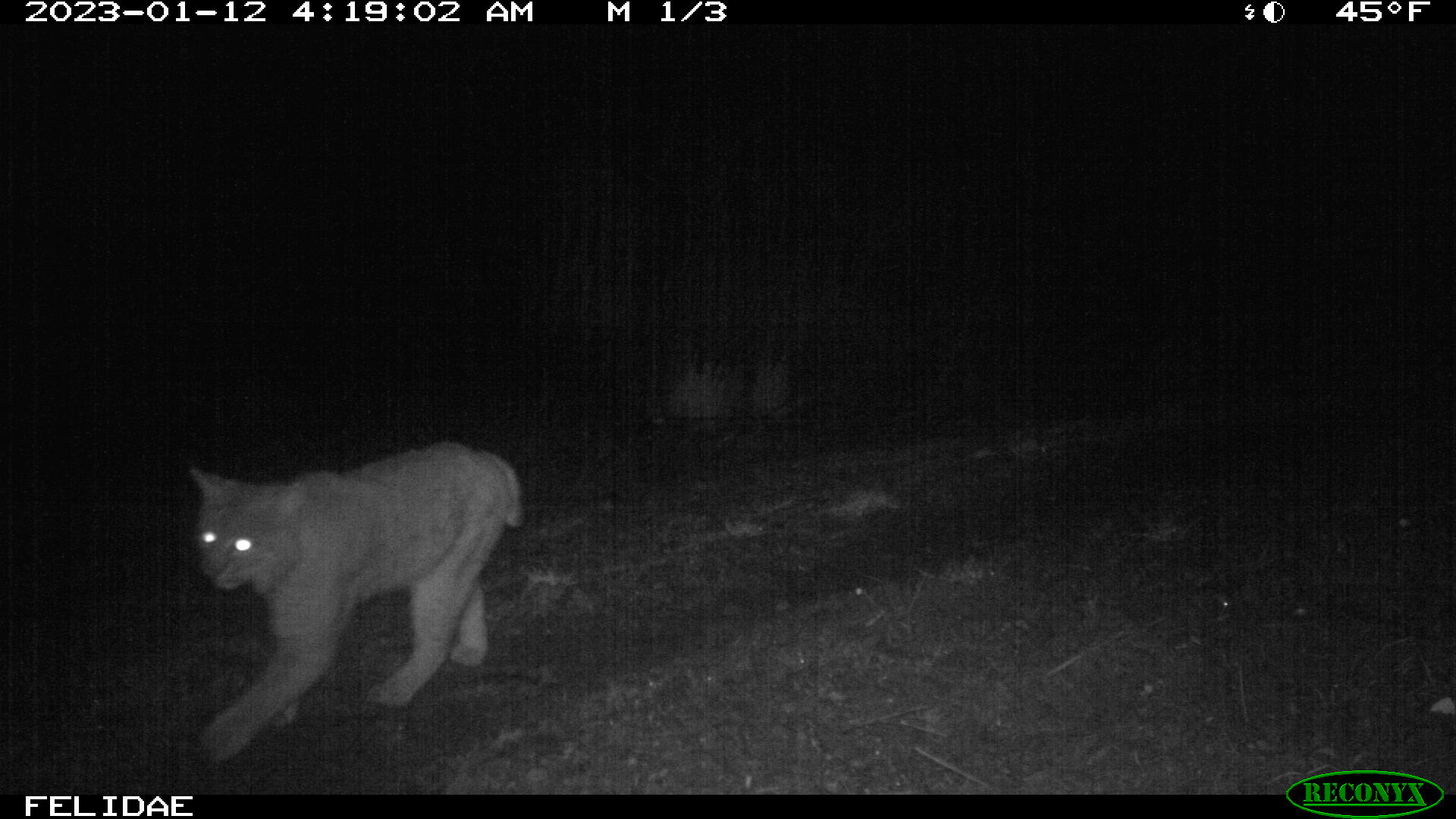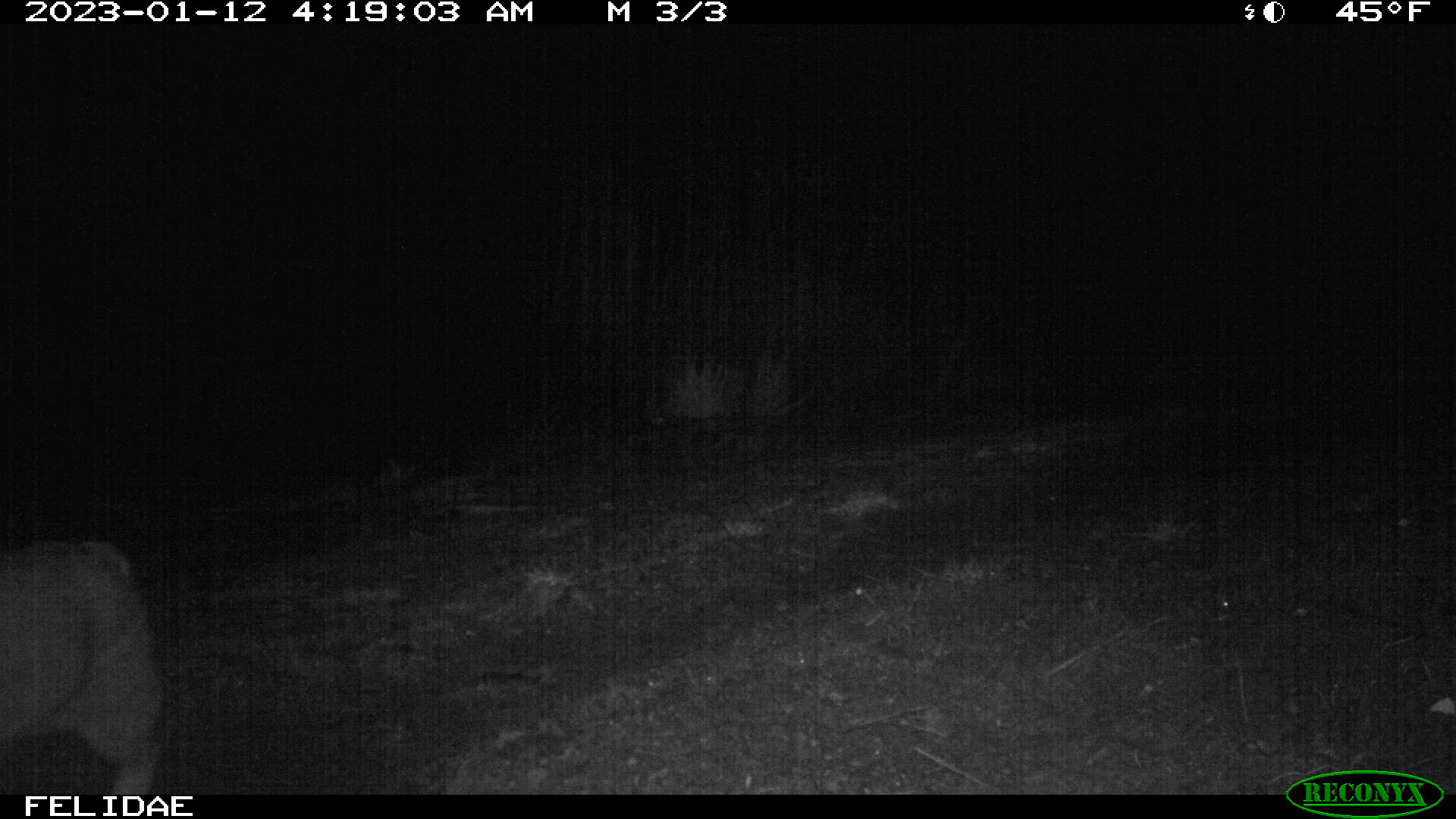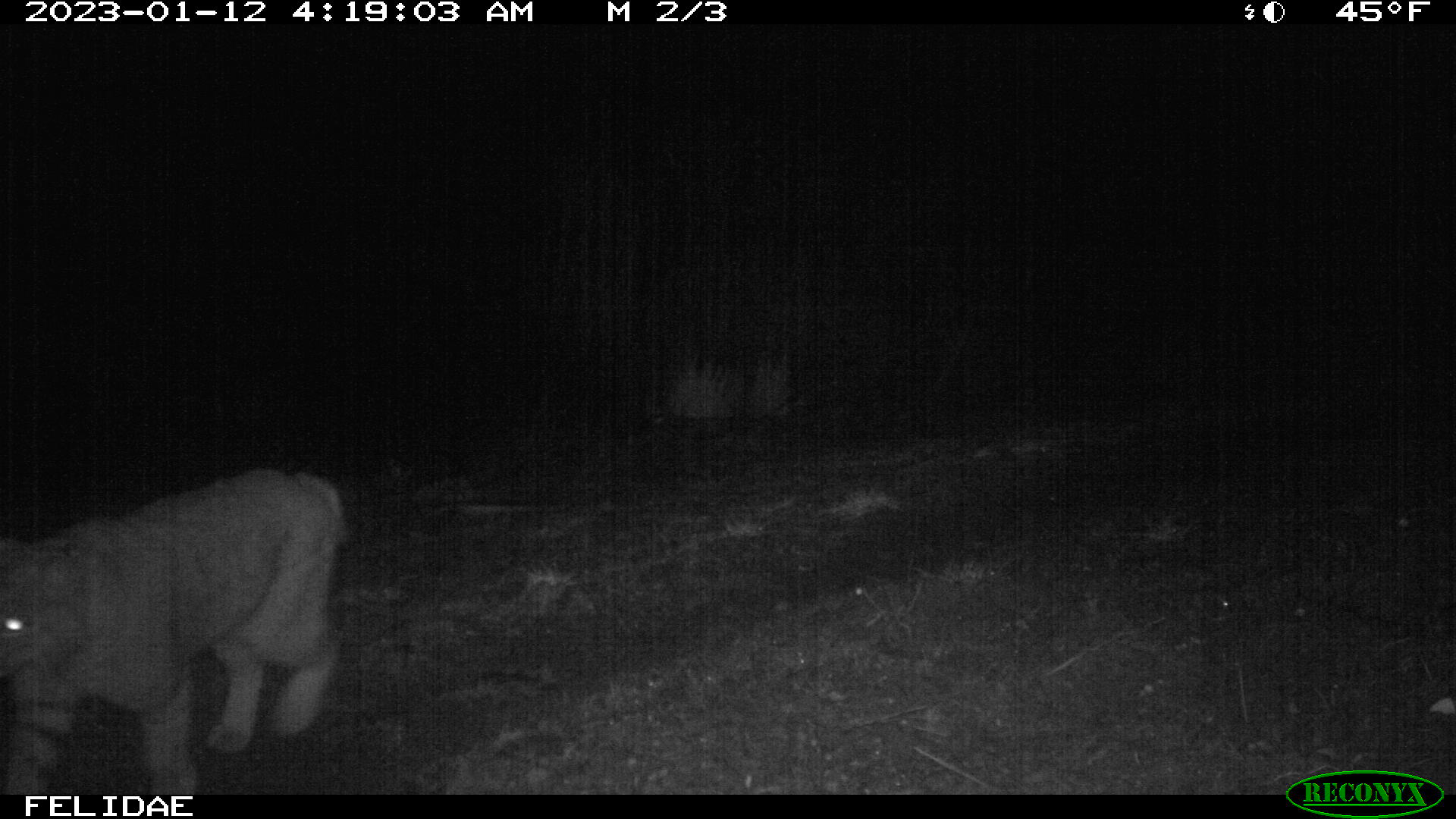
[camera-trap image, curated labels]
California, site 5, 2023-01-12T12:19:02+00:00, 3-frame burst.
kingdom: Animalia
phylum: Chordata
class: Mammalia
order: Carnivora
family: Felidae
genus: Lynx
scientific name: Lynx rufus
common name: bobcat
Bobcat (Lynx rufus).